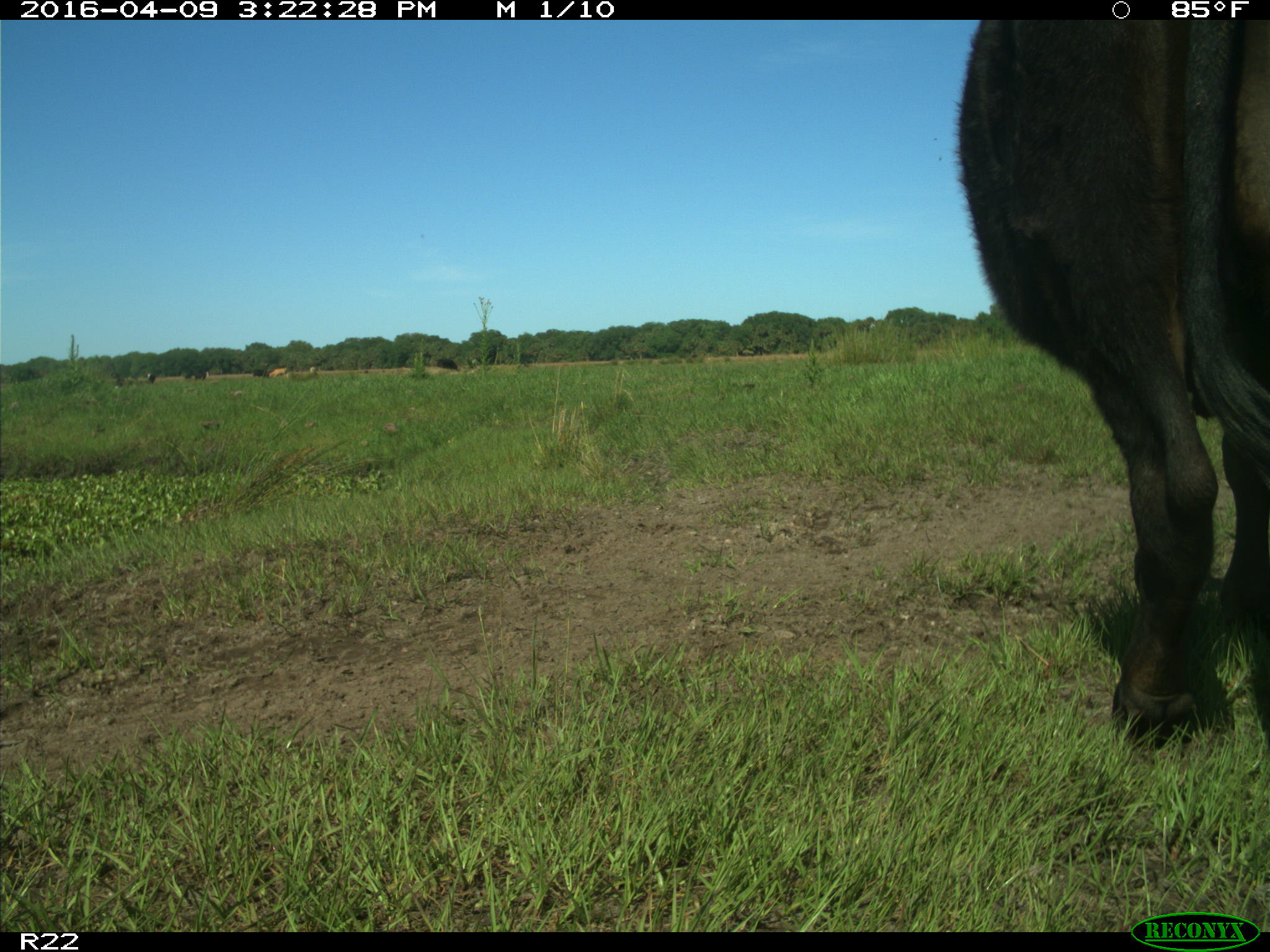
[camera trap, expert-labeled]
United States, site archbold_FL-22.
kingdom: Animalia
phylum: Chordata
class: Mammalia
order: Artiodactyla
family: Bovidae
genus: Bos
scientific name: Bos taurus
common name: domestic cow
Bos taurus (domestic cow).